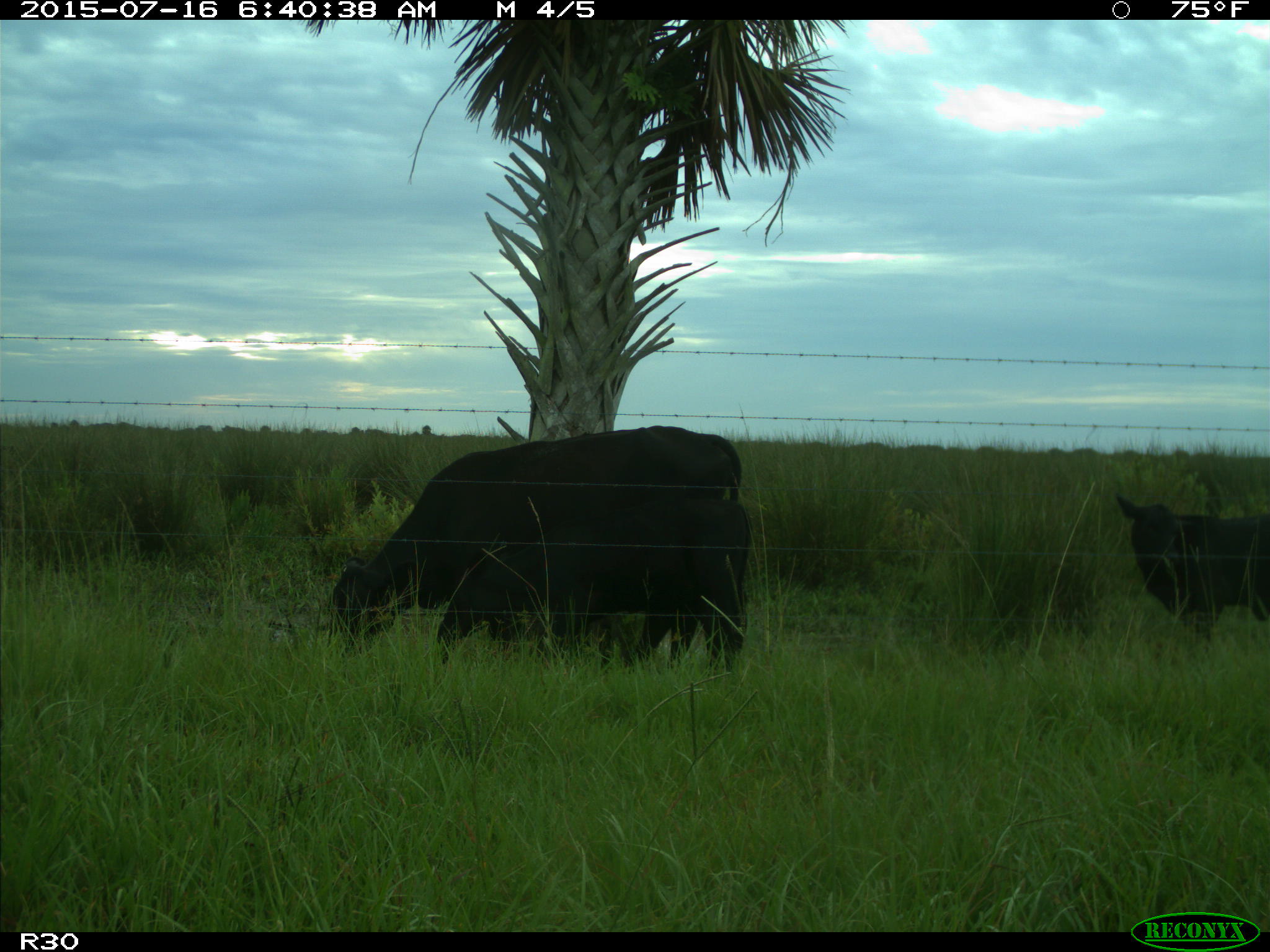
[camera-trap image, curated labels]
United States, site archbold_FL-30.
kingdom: Animalia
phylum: Chordata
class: Mammalia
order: Artiodactyla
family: Bovidae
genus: Bos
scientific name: Bos taurus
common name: domestic cow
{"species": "Bos taurus (domestic cow)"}